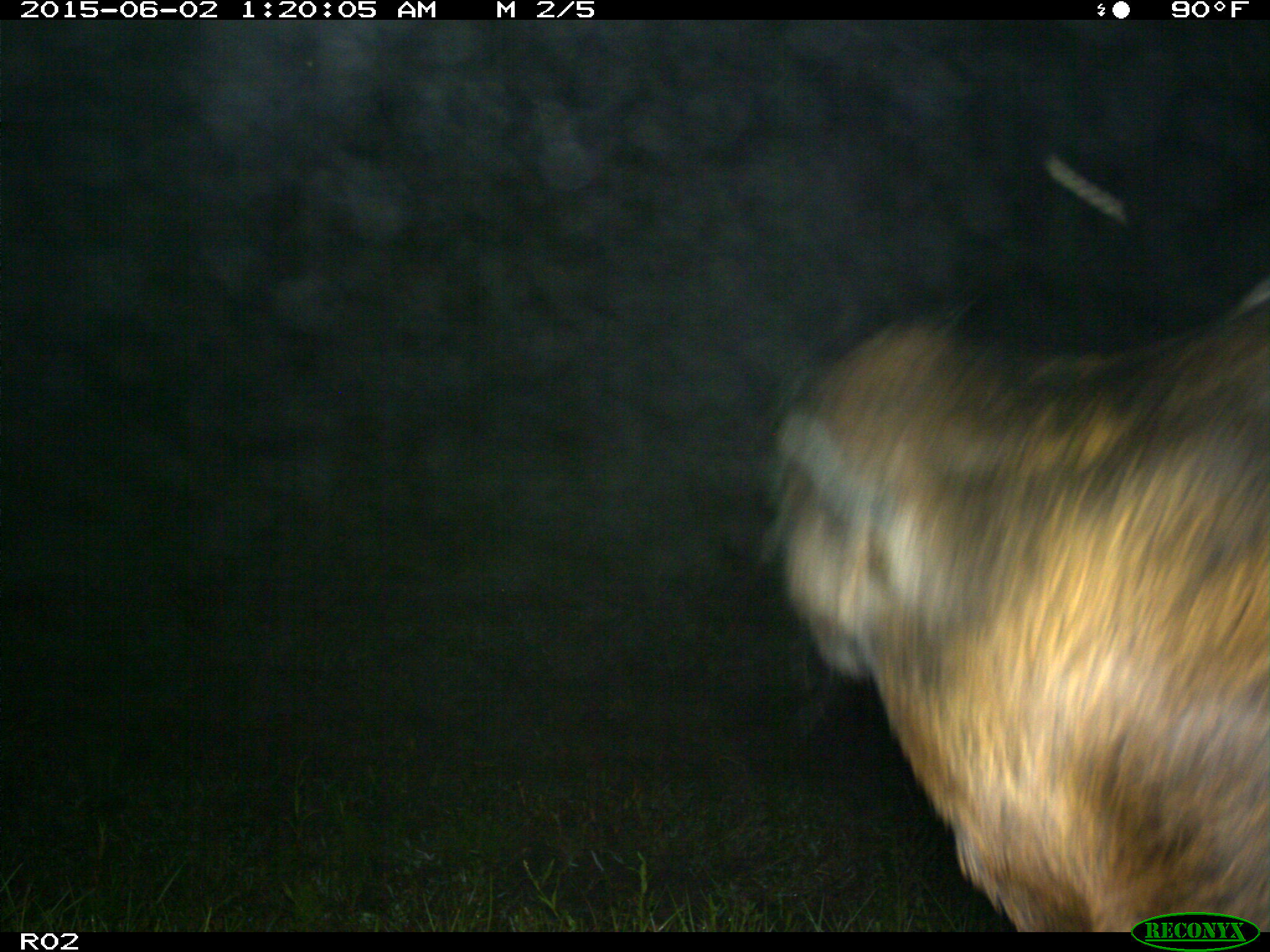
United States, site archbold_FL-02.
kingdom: Animalia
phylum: Chordata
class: Mammalia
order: Artiodactyla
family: Bovidae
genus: Bos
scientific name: Bos taurus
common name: domestic cow